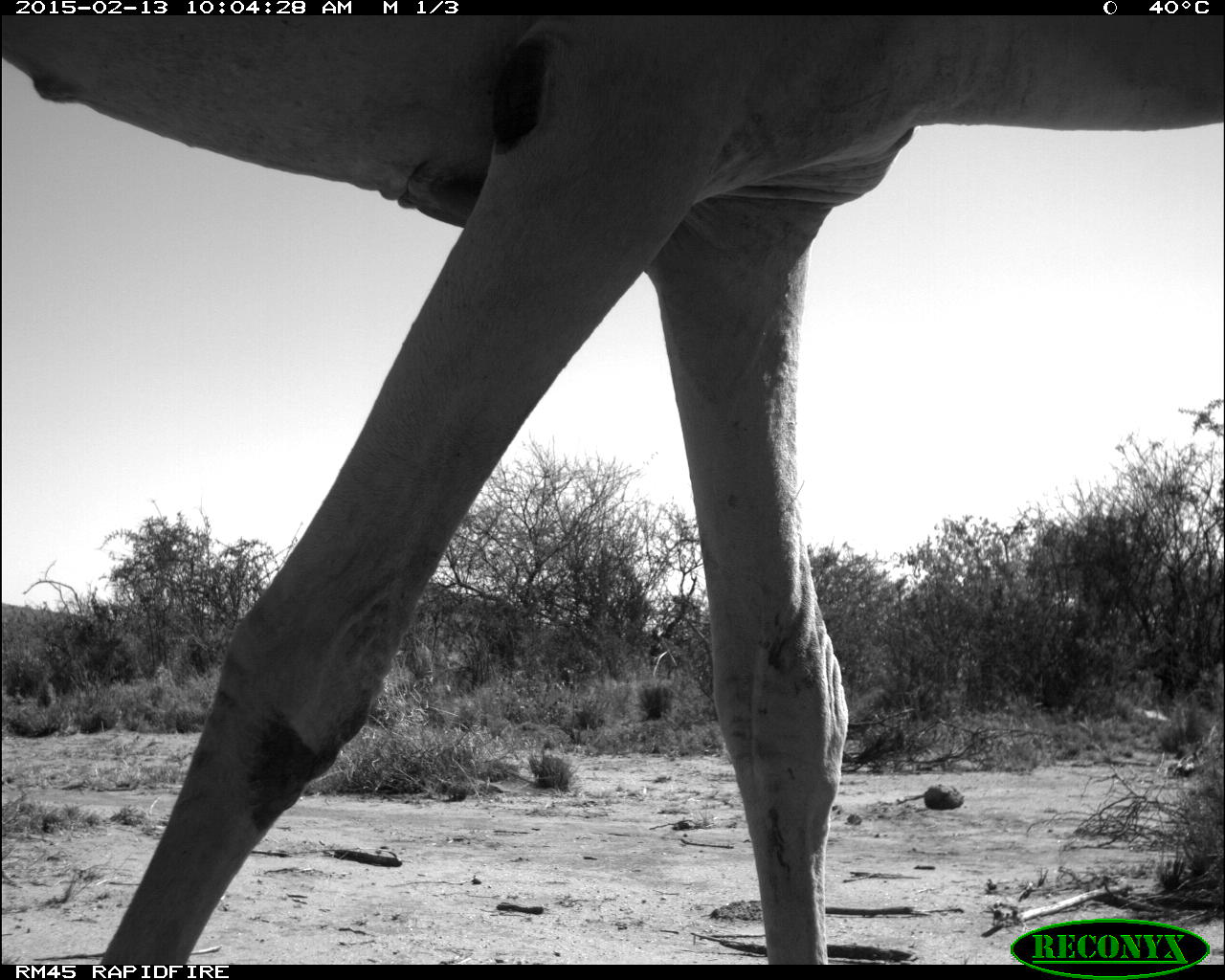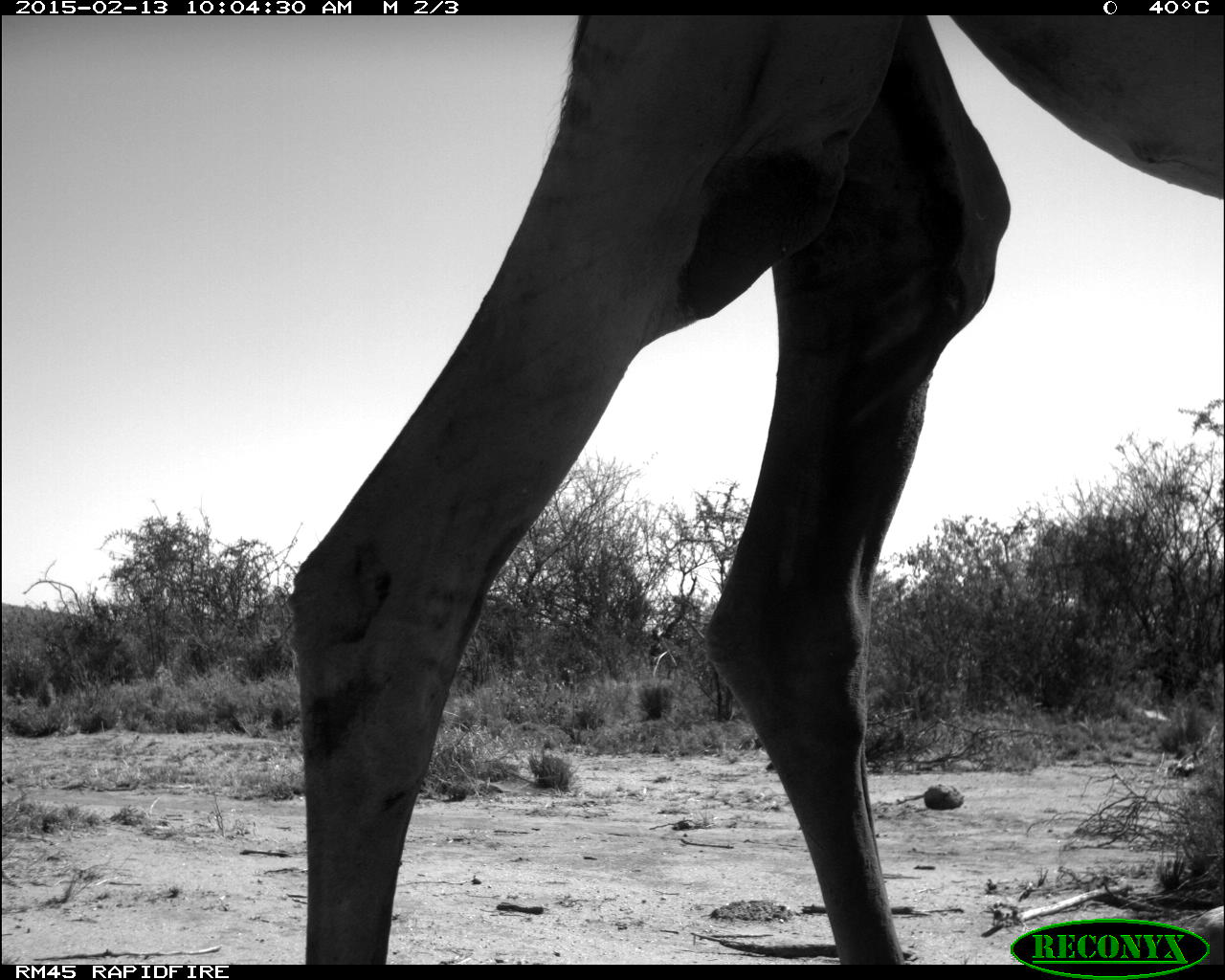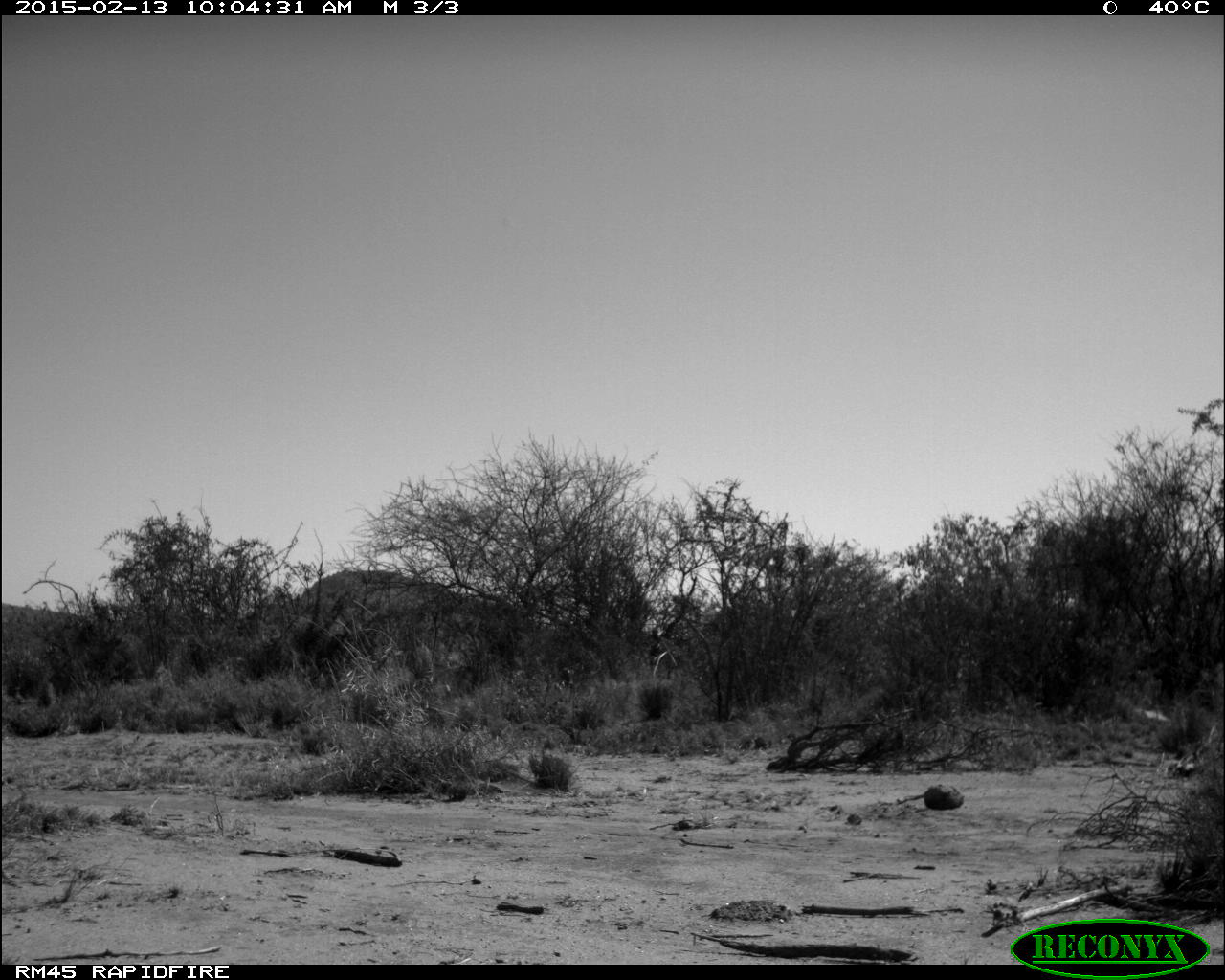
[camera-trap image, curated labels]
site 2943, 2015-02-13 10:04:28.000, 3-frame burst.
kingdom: Animalia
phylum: Chordata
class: Mammalia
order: Artiodactyla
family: Camelidae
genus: Camelus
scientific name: Camelus dromedarius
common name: dromedary camel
Camelus dromedarius (dromedary camel), count 2.